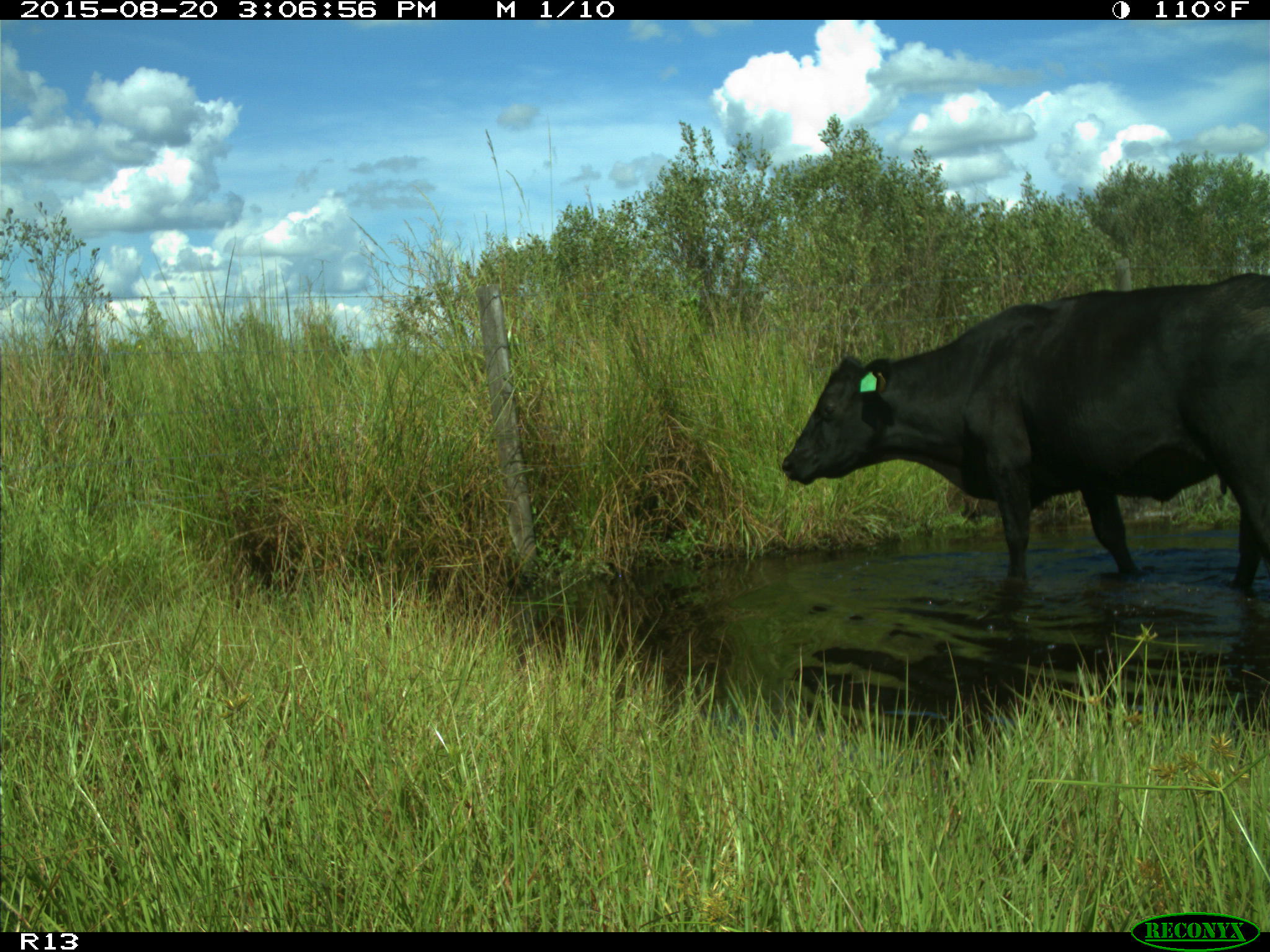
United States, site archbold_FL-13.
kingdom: Animalia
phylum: Chordata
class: Mammalia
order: Artiodactyla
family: Bovidae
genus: Bos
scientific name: Bos taurus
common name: domestic cow